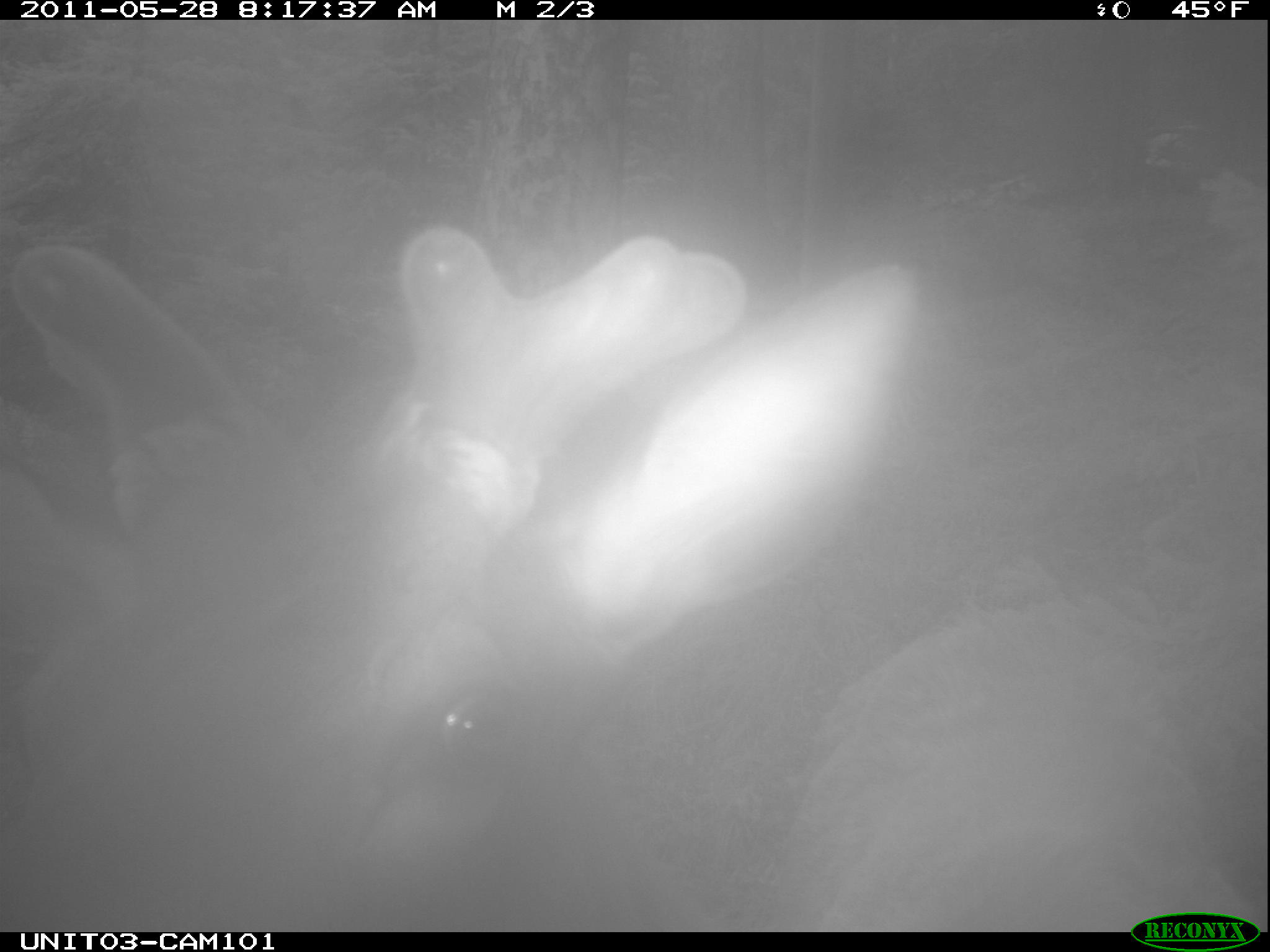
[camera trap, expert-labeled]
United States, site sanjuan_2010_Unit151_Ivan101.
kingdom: Animalia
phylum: Chordata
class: Mammalia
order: Artiodactyla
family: Cervidae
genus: Cervus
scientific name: Cervus elaphus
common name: red deer